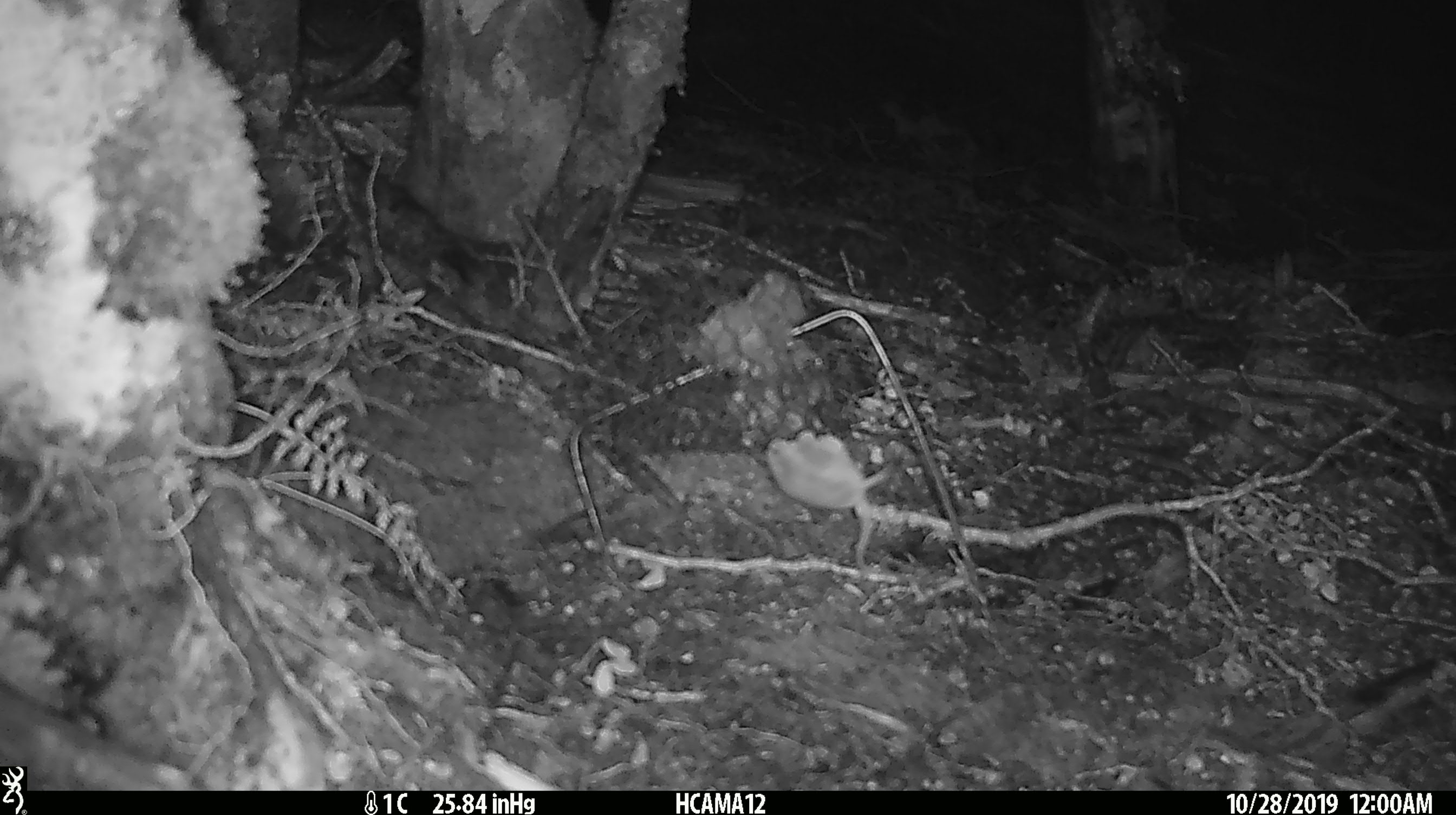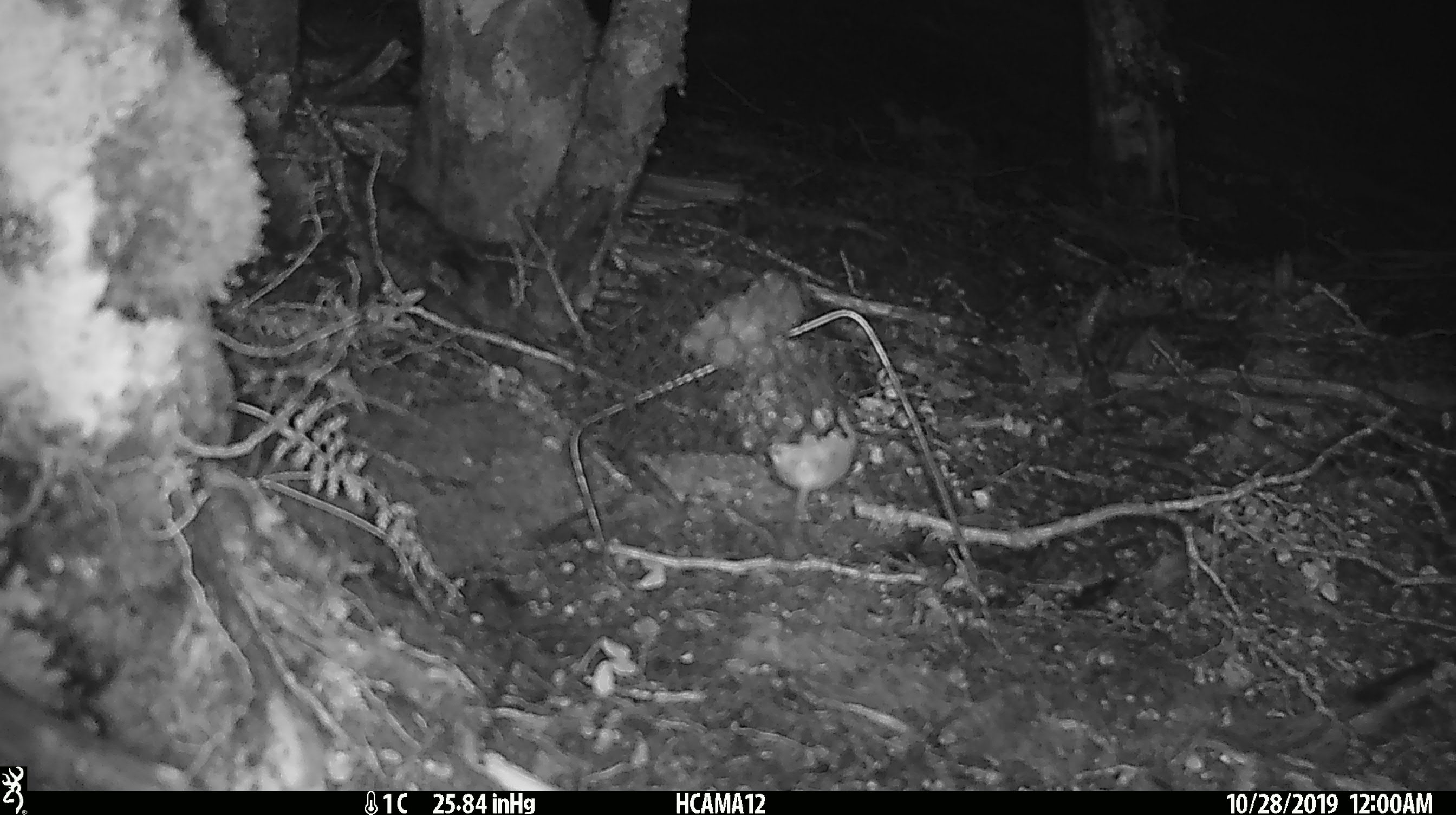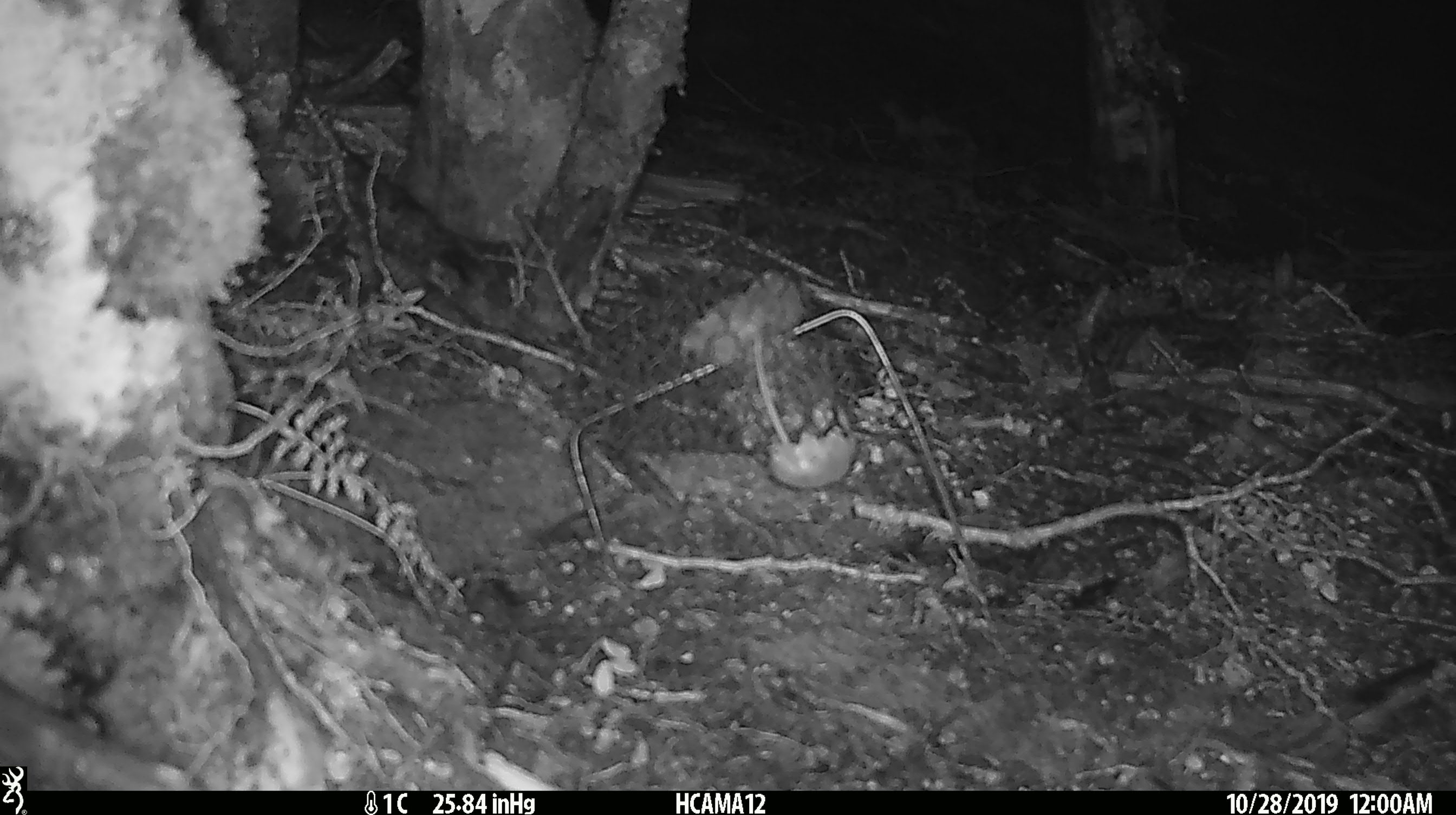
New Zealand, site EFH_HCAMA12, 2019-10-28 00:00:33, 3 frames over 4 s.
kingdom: Animalia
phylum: Chordata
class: Mammalia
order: Rodentia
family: Muridae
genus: Mus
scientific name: Mus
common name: mouse